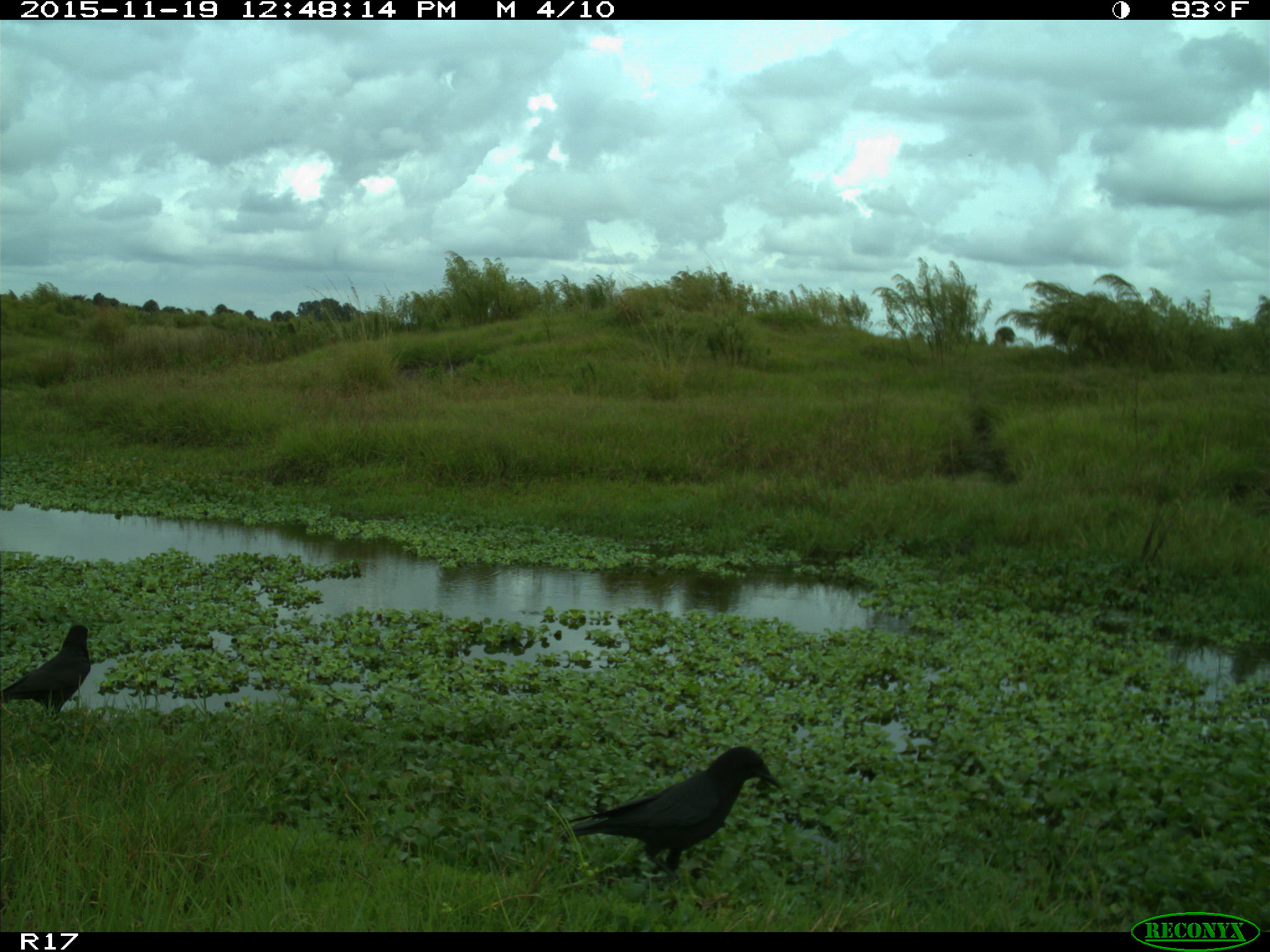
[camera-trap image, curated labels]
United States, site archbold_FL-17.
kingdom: Animalia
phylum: Chordata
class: Aves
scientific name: Aves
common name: birds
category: unidentified bird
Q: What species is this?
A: Unidentified bird (birds) (Aves).